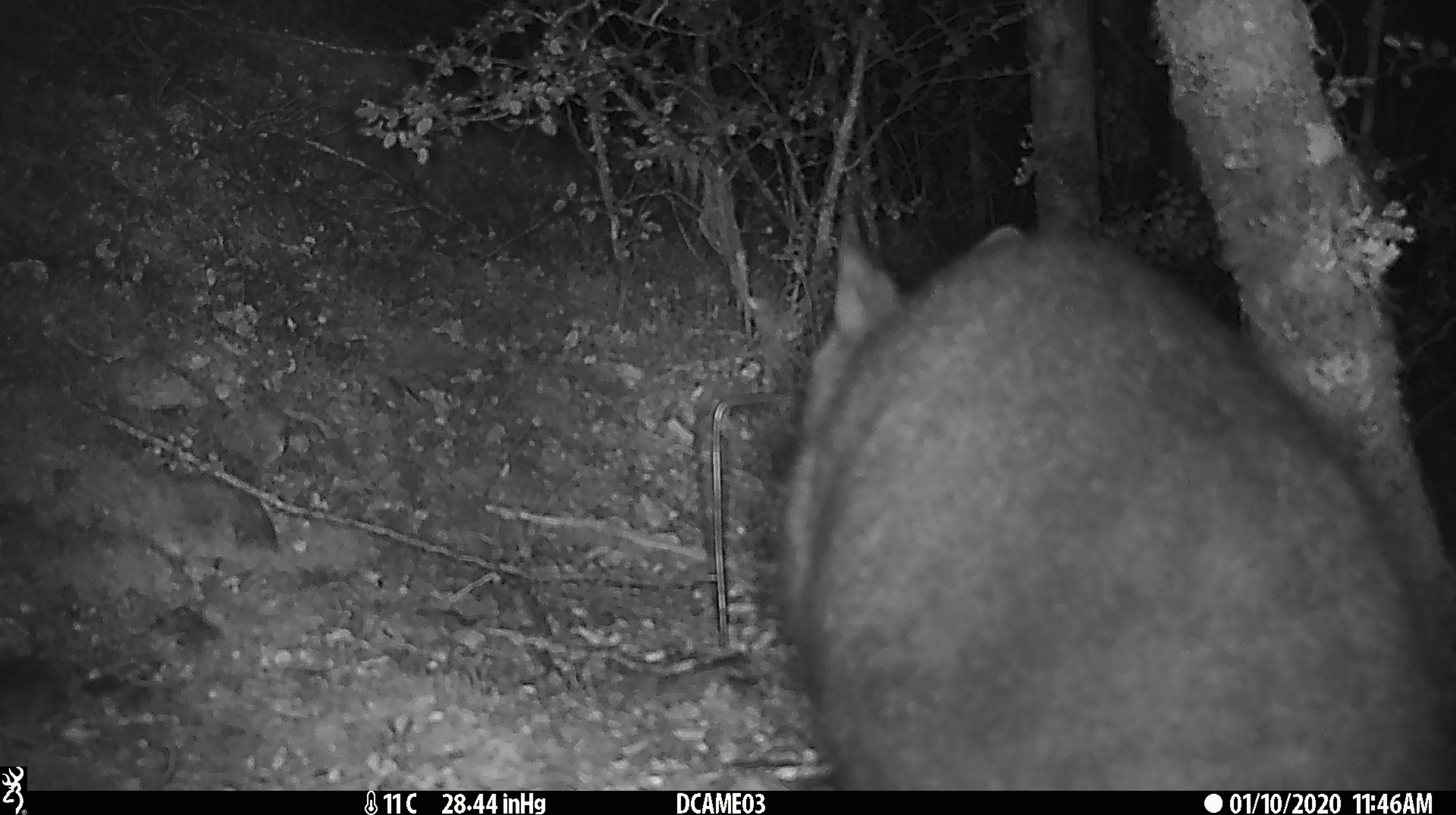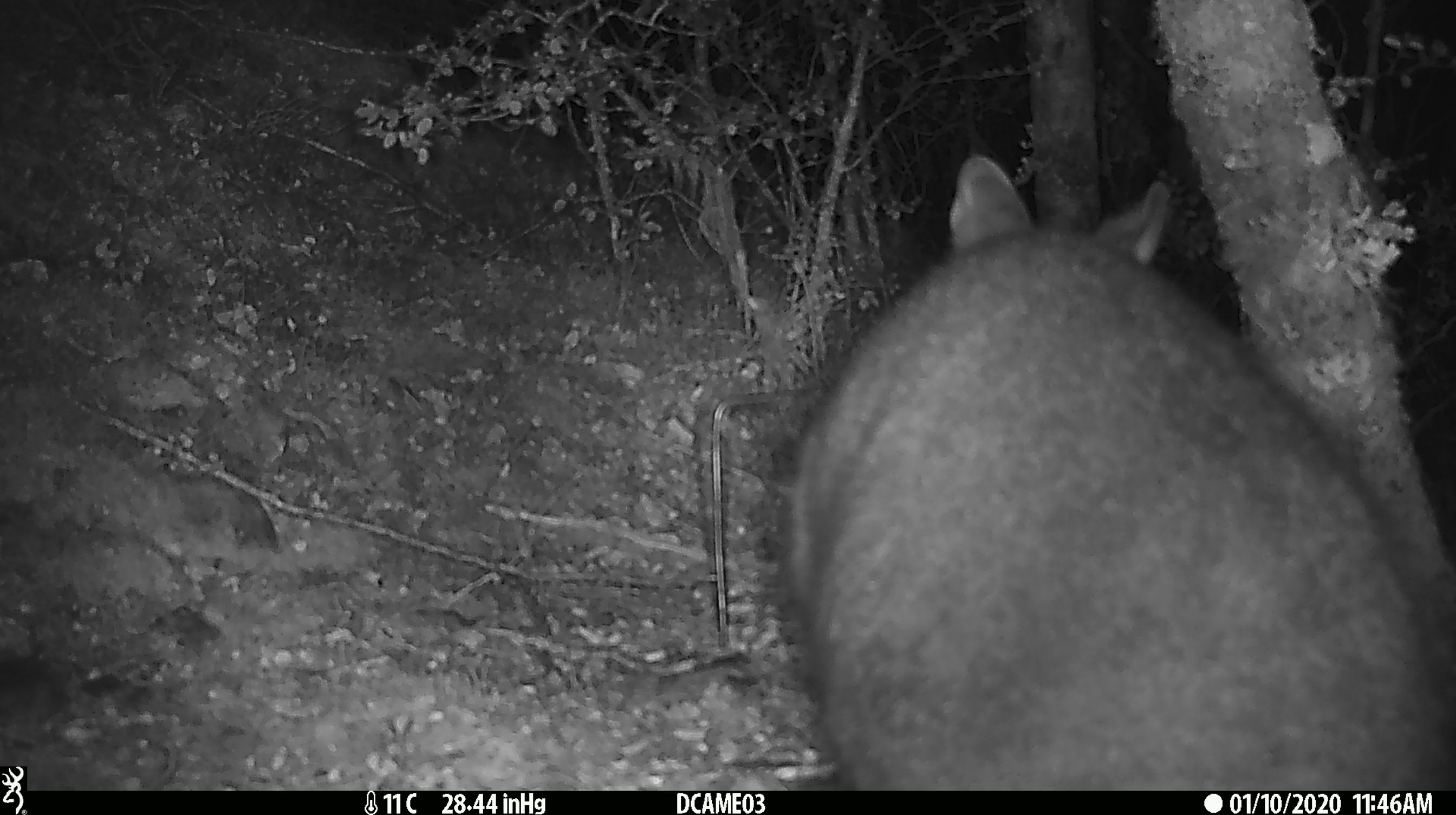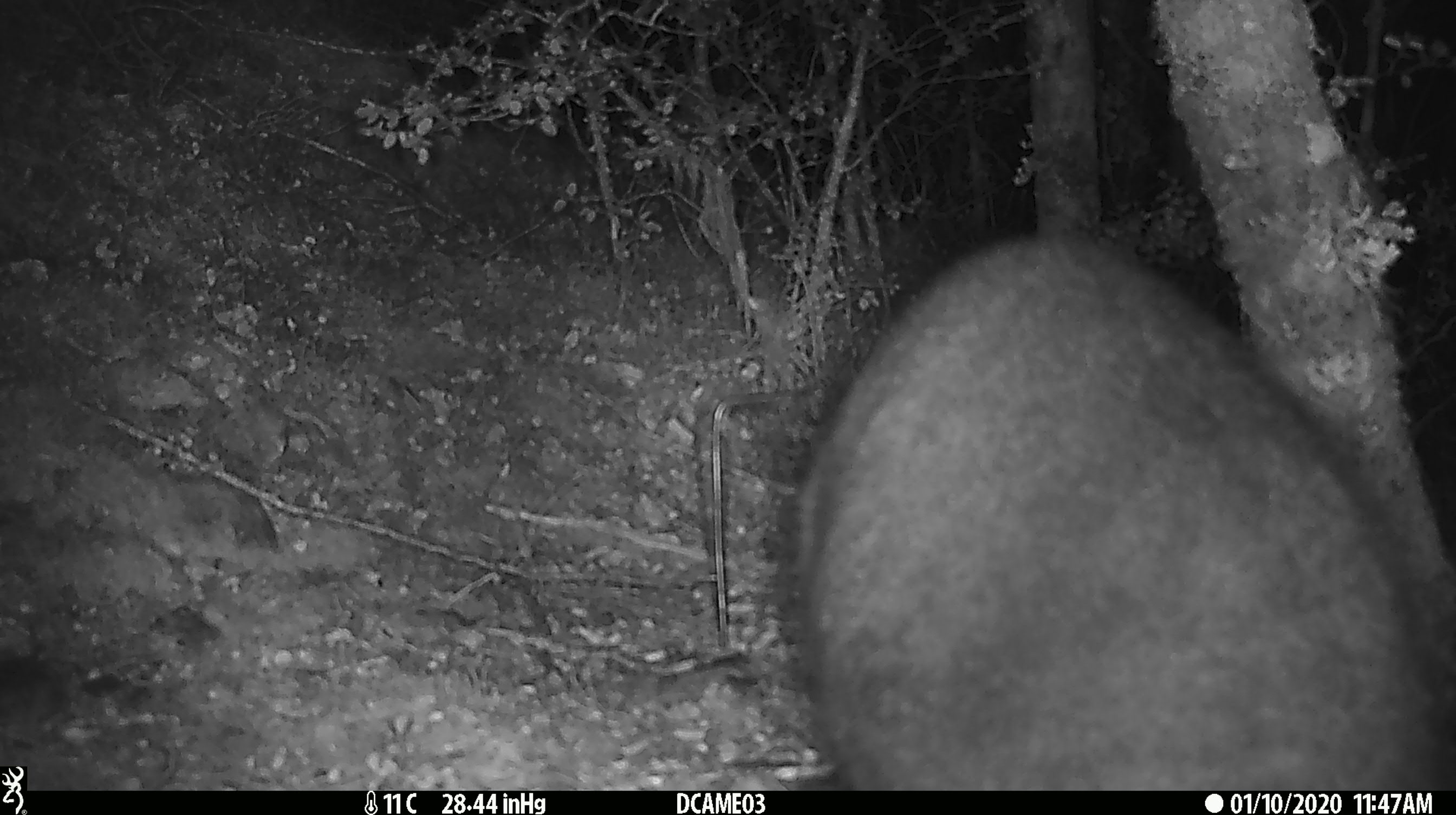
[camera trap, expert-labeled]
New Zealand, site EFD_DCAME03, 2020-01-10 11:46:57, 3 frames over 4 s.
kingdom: Animalia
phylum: Chordata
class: Mammalia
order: Diprotodontia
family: Phalangeridae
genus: Trichosurus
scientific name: Trichosurus vulpecula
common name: common brushtail possum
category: possum